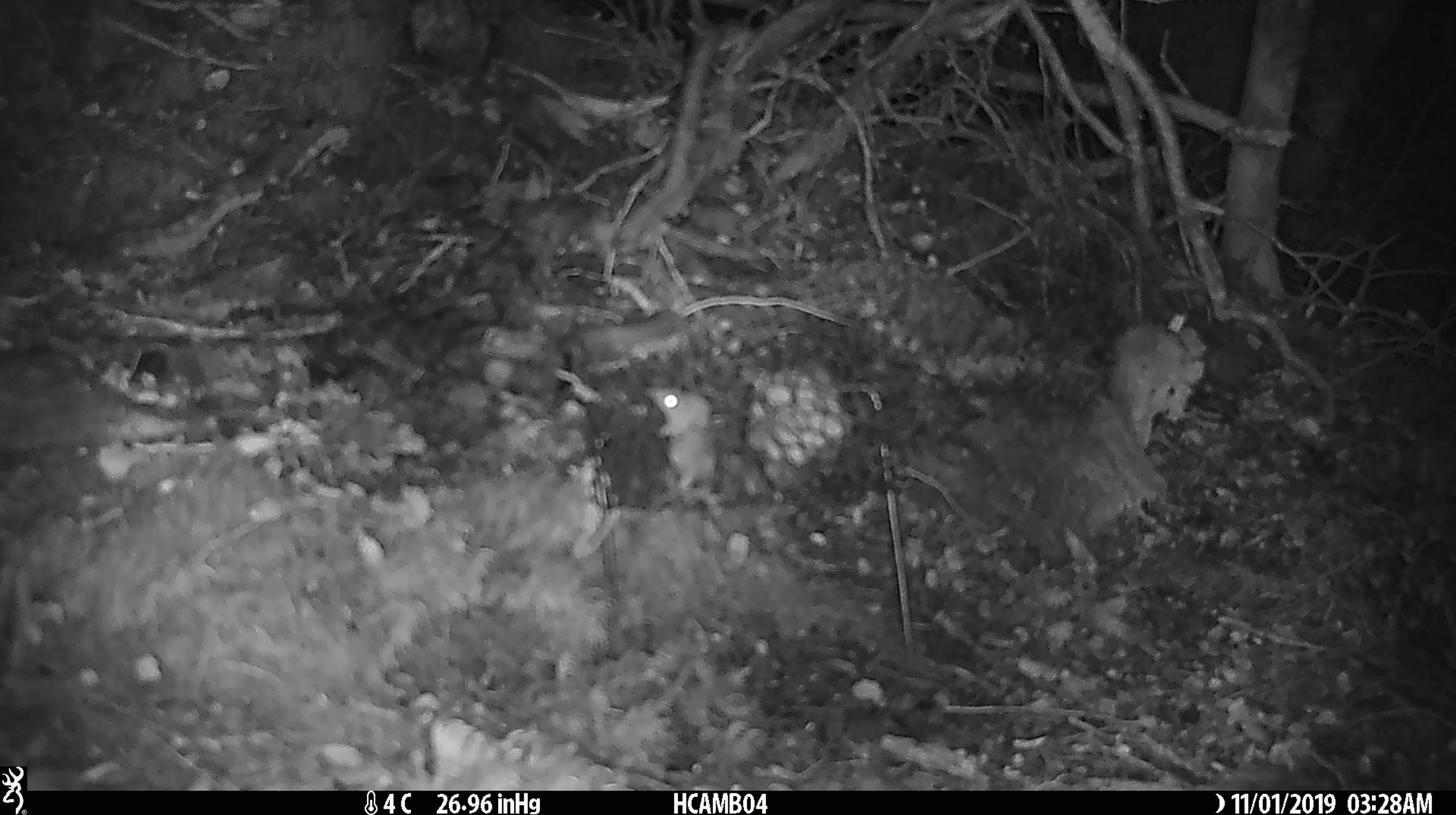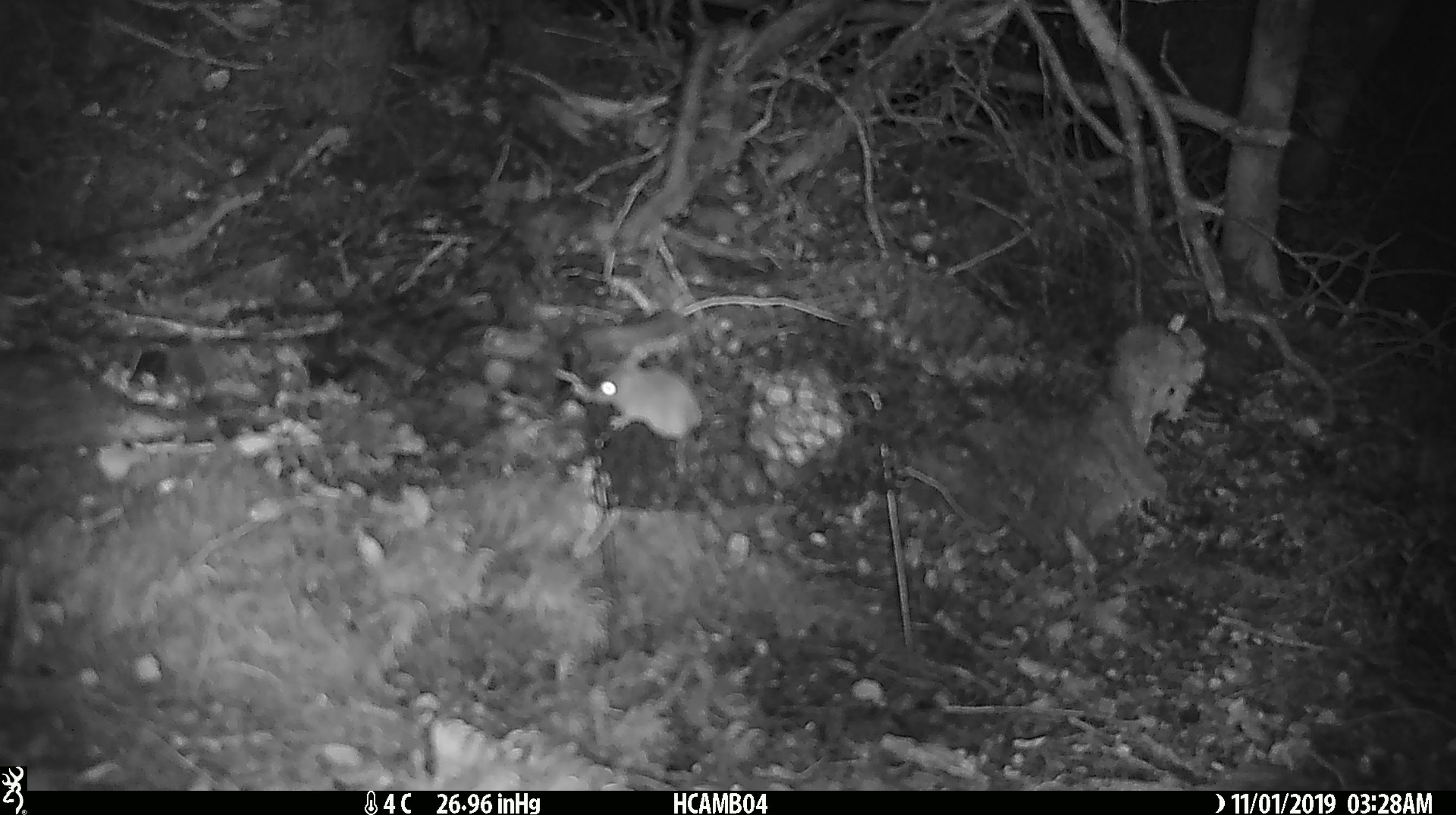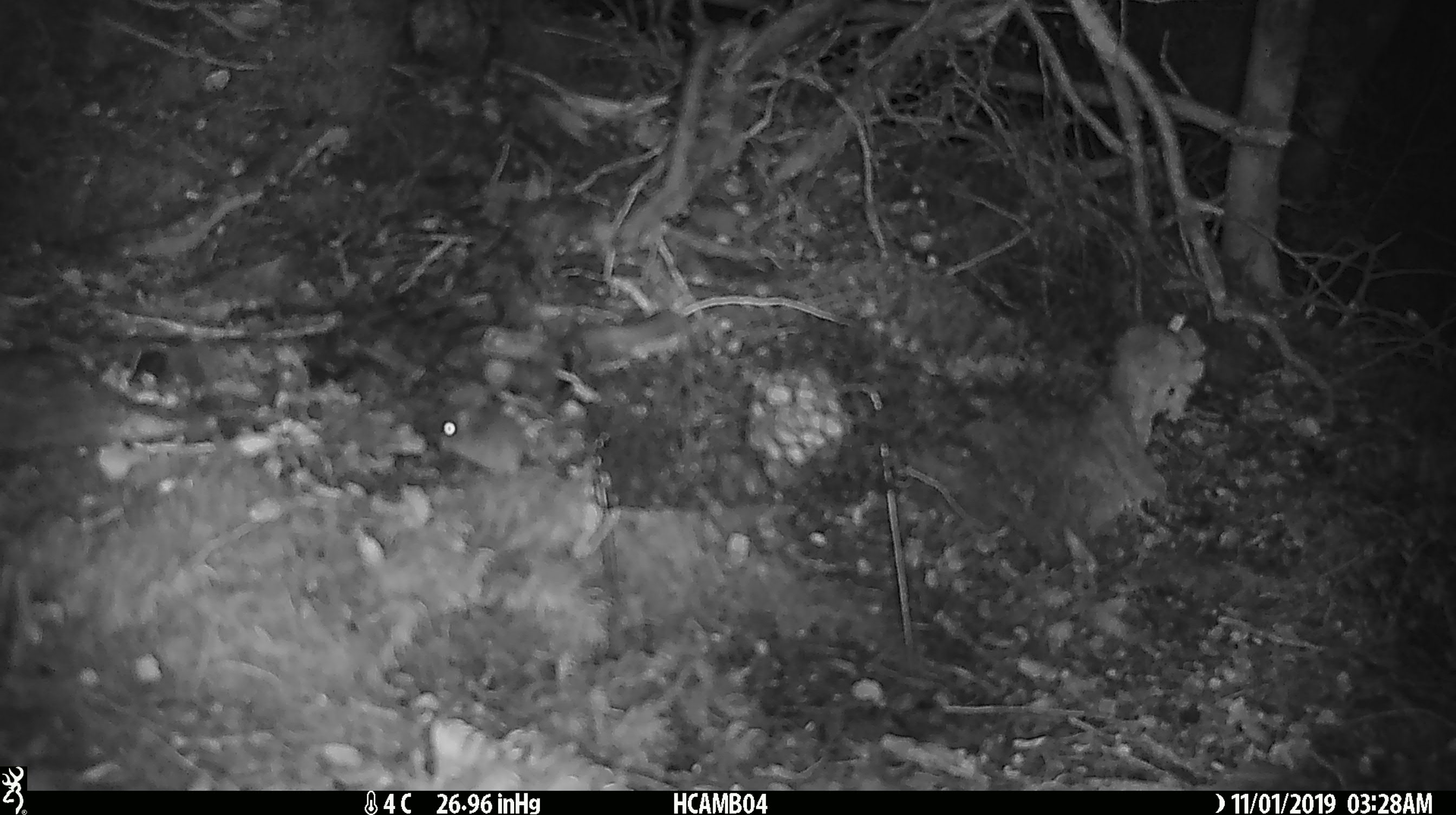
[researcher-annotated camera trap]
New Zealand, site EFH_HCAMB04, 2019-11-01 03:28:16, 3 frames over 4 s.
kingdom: Animalia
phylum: Chordata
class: Mammalia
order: Rodentia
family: Muridae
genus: Mus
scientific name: Mus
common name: mouse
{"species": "mouse (Mus)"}